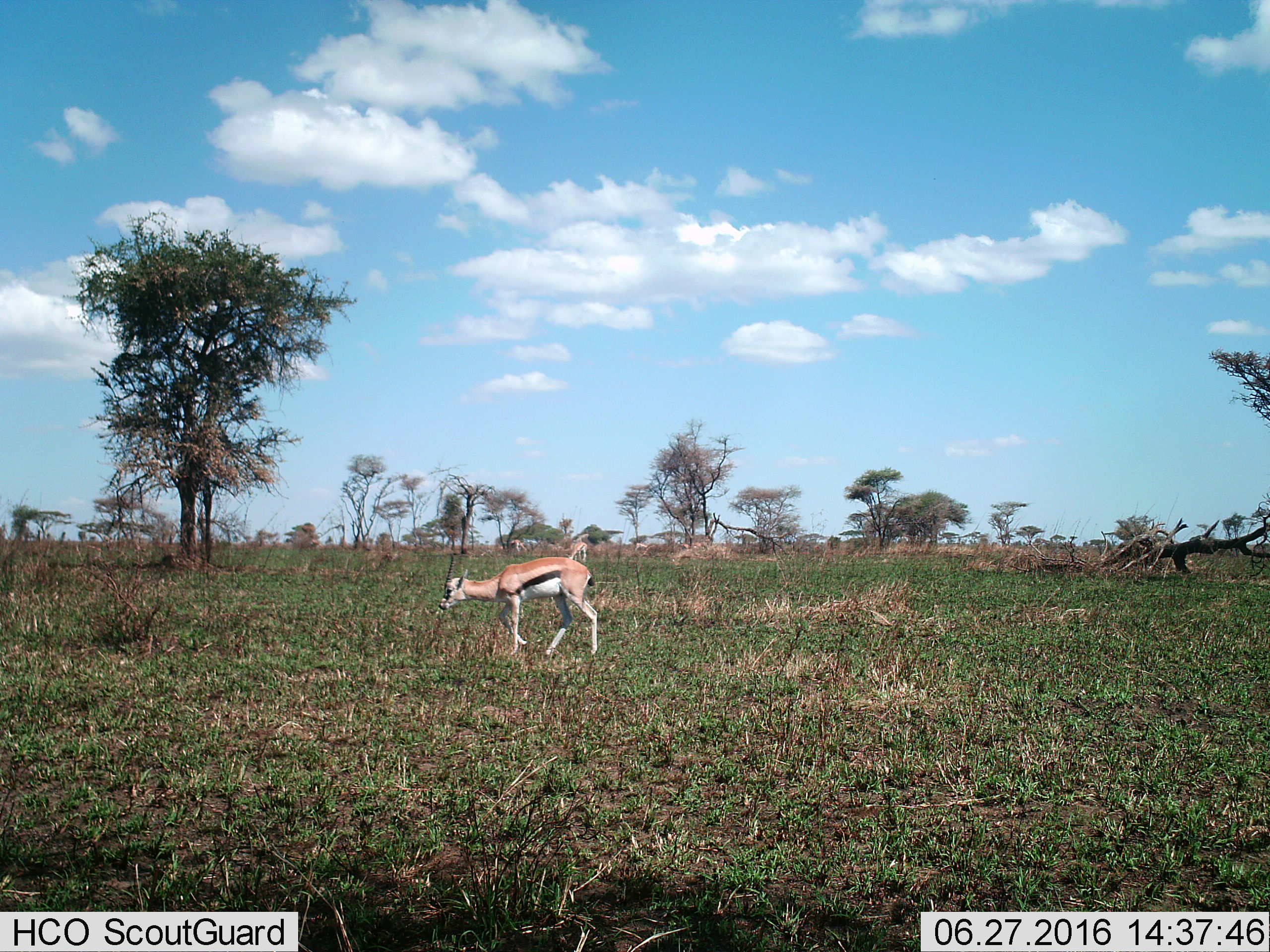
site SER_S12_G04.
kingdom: Animalia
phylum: Chordata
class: Mammalia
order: Artiodactyla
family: Bovidae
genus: Eudorcas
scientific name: Eudorcas thomsonii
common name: thomson's gazelle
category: gazellethomsons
Gazellethomsons (thomson's gazelle) (Eudorcas thomsonii), count 3. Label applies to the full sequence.